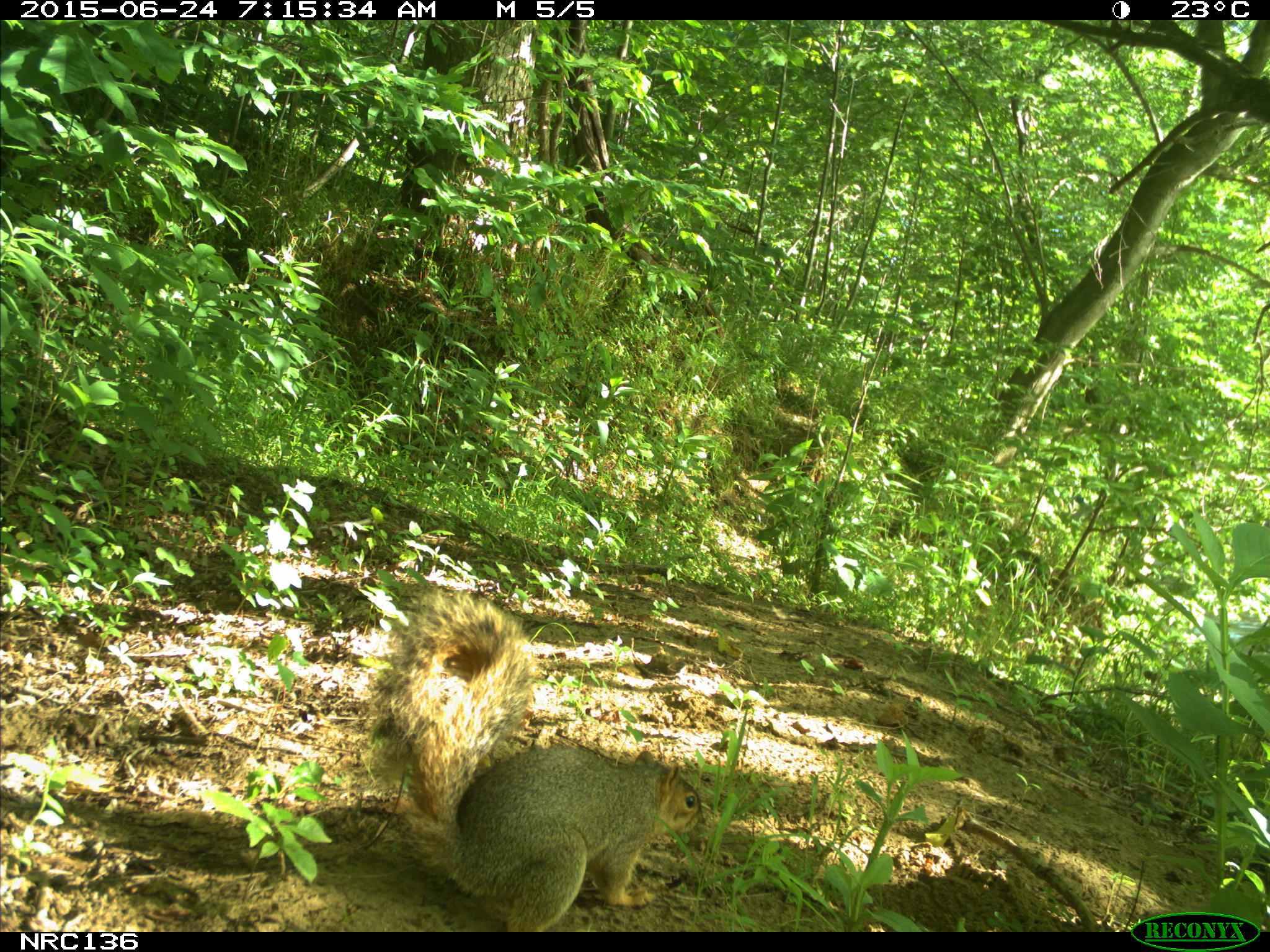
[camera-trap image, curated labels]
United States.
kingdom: Animalia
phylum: Chordata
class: Mammalia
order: Rodentia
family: Sciuridae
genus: Sciurus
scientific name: Sciurus niger cinereus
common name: eastern fox squirrel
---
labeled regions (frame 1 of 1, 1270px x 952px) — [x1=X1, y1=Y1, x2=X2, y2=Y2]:
Eastern Fox Squirrel: [x1=350, y1=586, x2=715, y2=932]